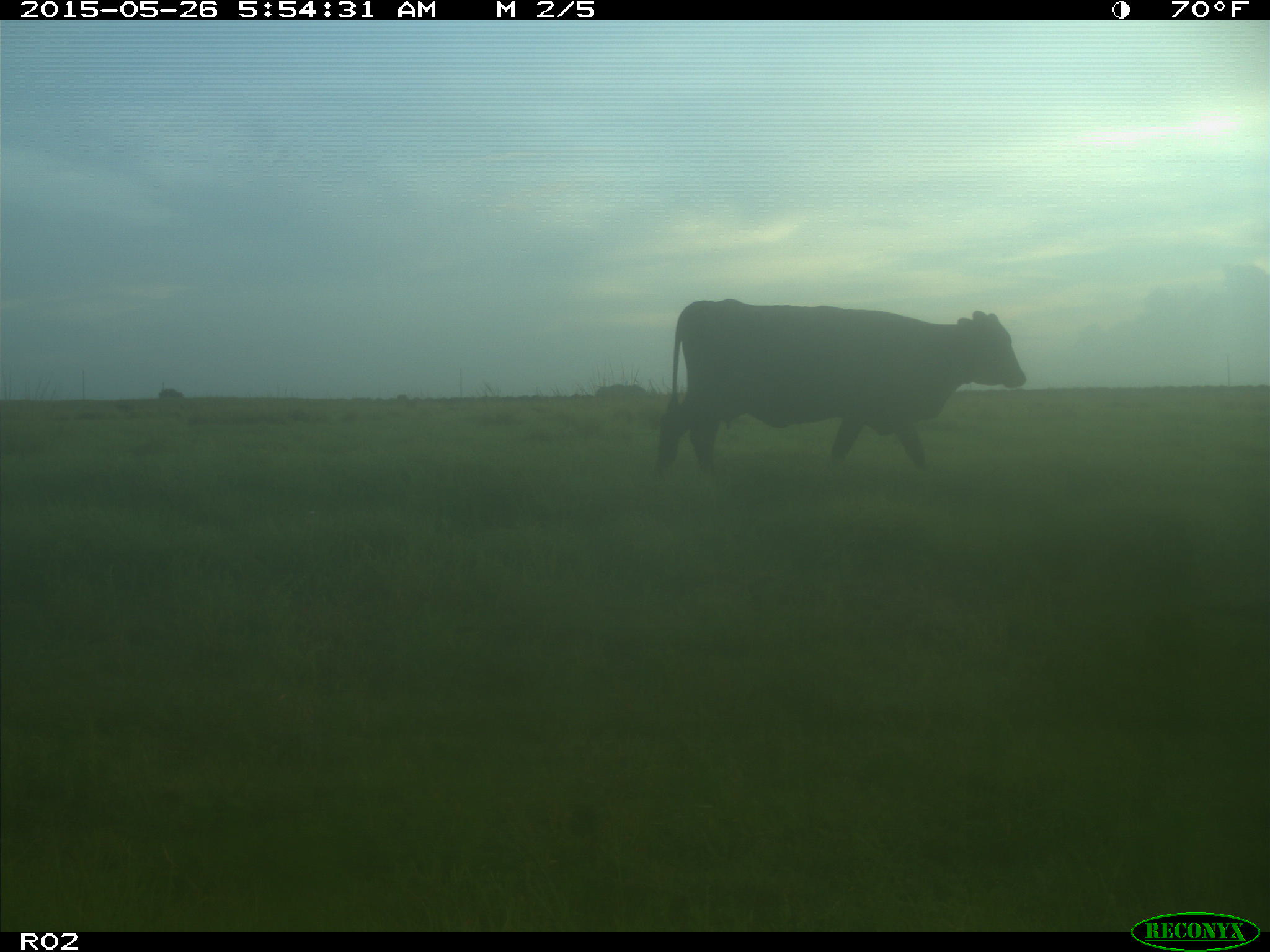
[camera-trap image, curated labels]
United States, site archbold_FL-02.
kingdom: Animalia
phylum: Chordata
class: Mammalia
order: Artiodactyla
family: Bovidae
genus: Bos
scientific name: Bos taurus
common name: domestic cow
Bos taurus (domestic cow).